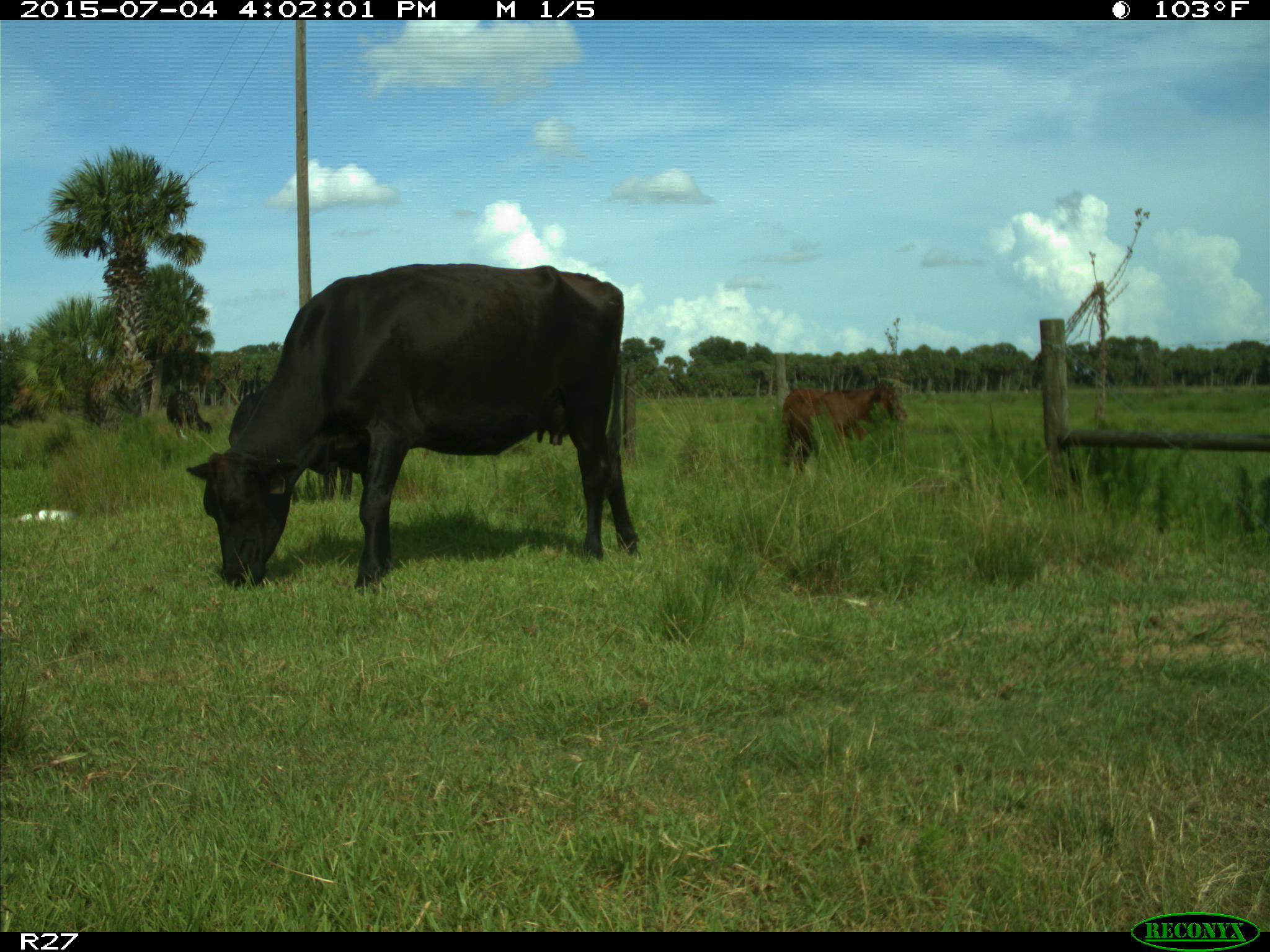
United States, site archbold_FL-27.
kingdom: Animalia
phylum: Chordata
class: Mammalia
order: Artiodactyla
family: Bovidae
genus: Bos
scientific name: Bos taurus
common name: domestic cow